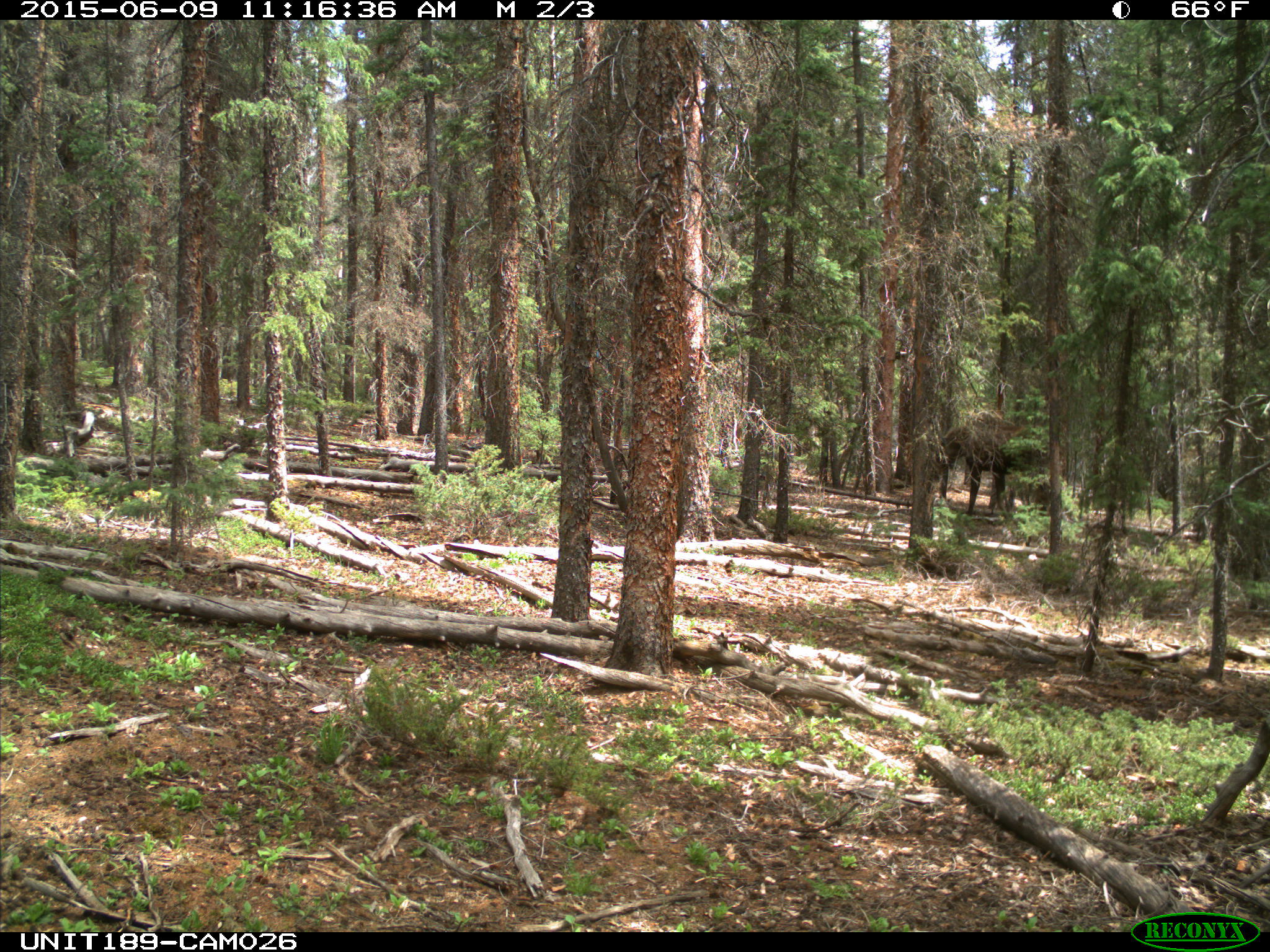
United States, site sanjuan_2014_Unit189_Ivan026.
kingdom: Animalia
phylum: Chordata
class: Mammalia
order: Artiodactyla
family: Cervidae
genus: Alces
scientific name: Alces alces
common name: moose